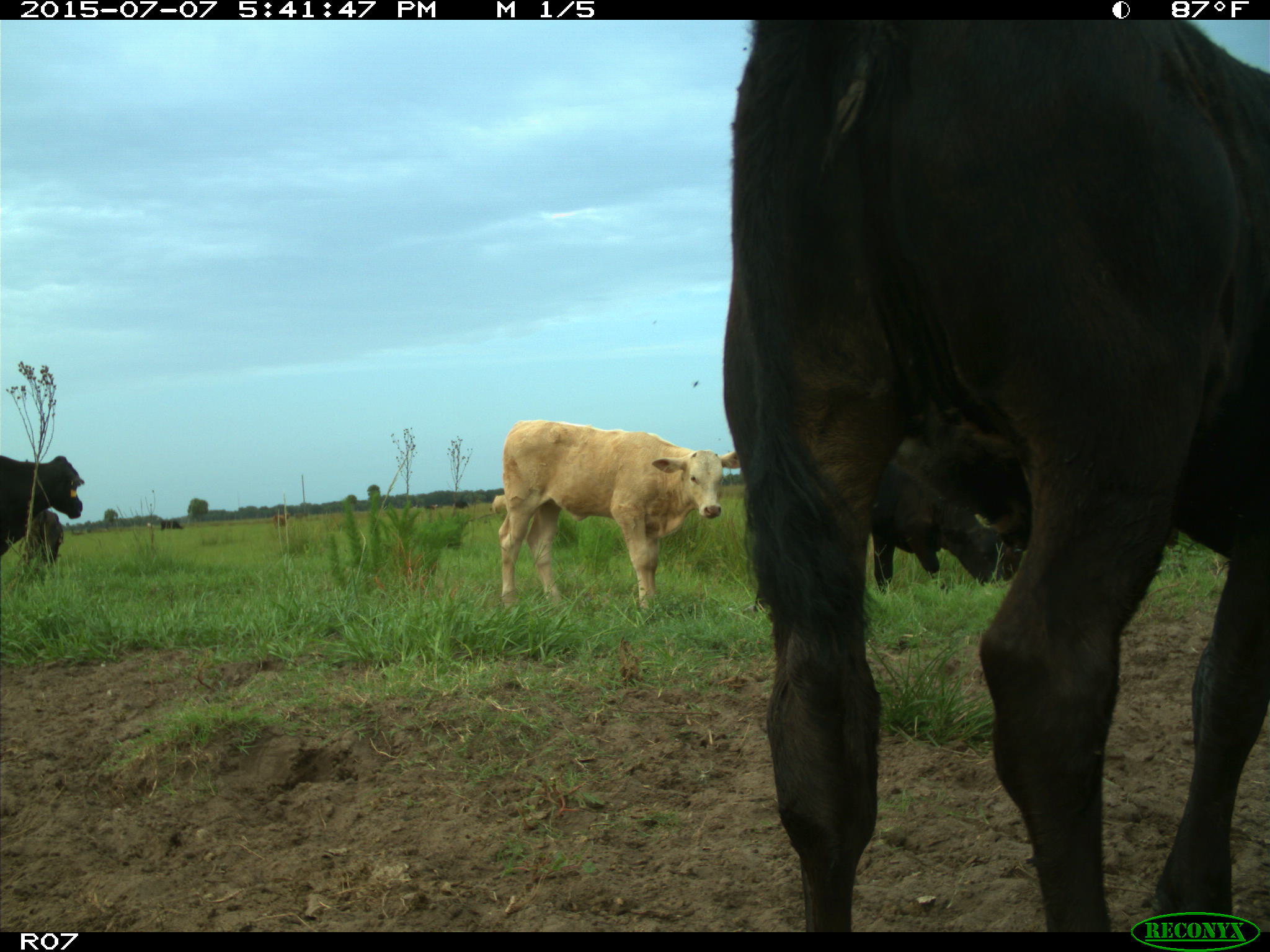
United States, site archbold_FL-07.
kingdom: Animalia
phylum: Chordata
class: Mammalia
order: Artiodactyla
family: Bovidae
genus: Bos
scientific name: Bos taurus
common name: domestic cow